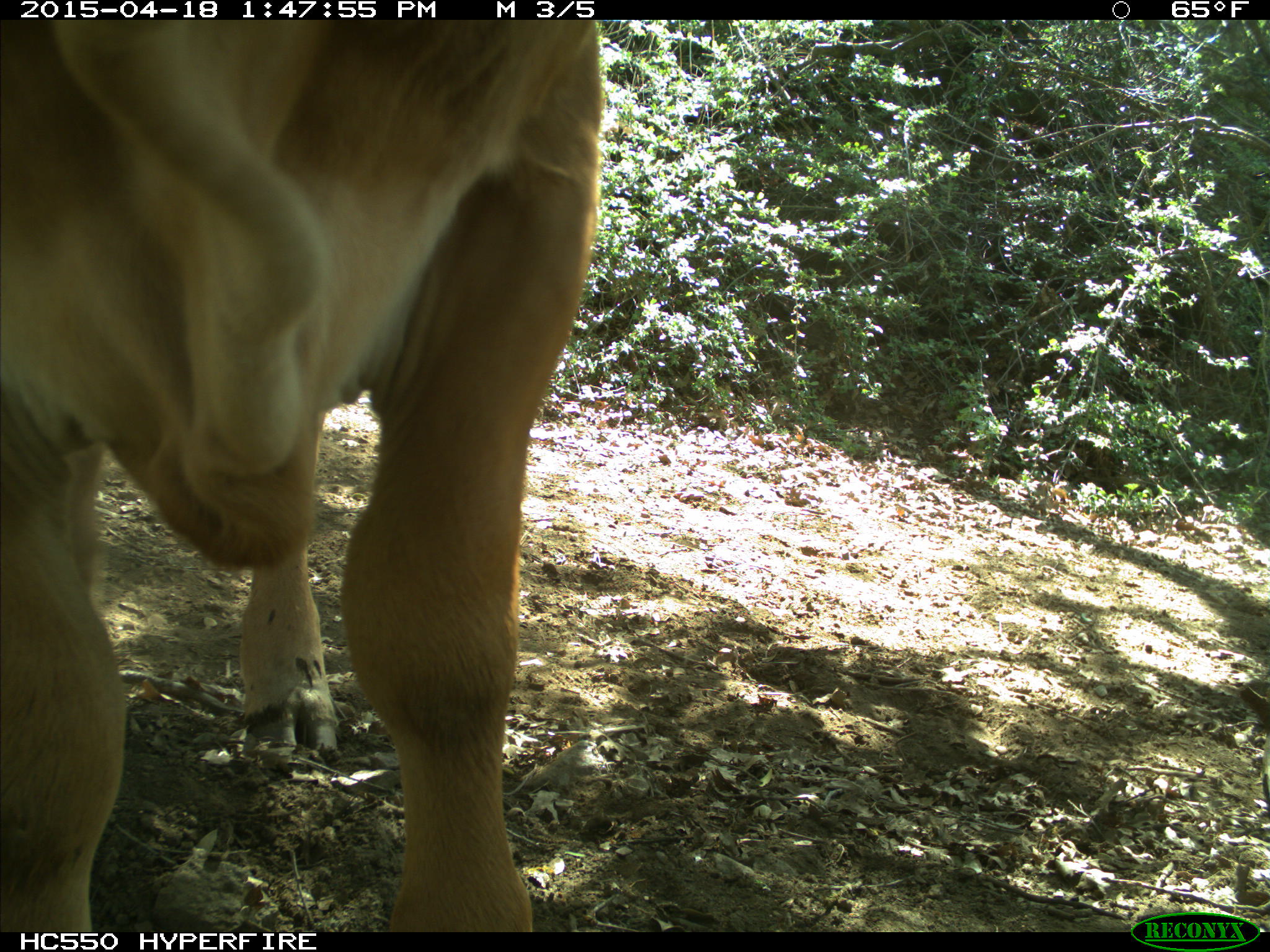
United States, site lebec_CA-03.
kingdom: Animalia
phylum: Chordata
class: Mammalia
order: Artiodactyla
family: Bovidae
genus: Bos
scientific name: Bos taurus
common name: domestic cow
Bos taurus (domestic cow).